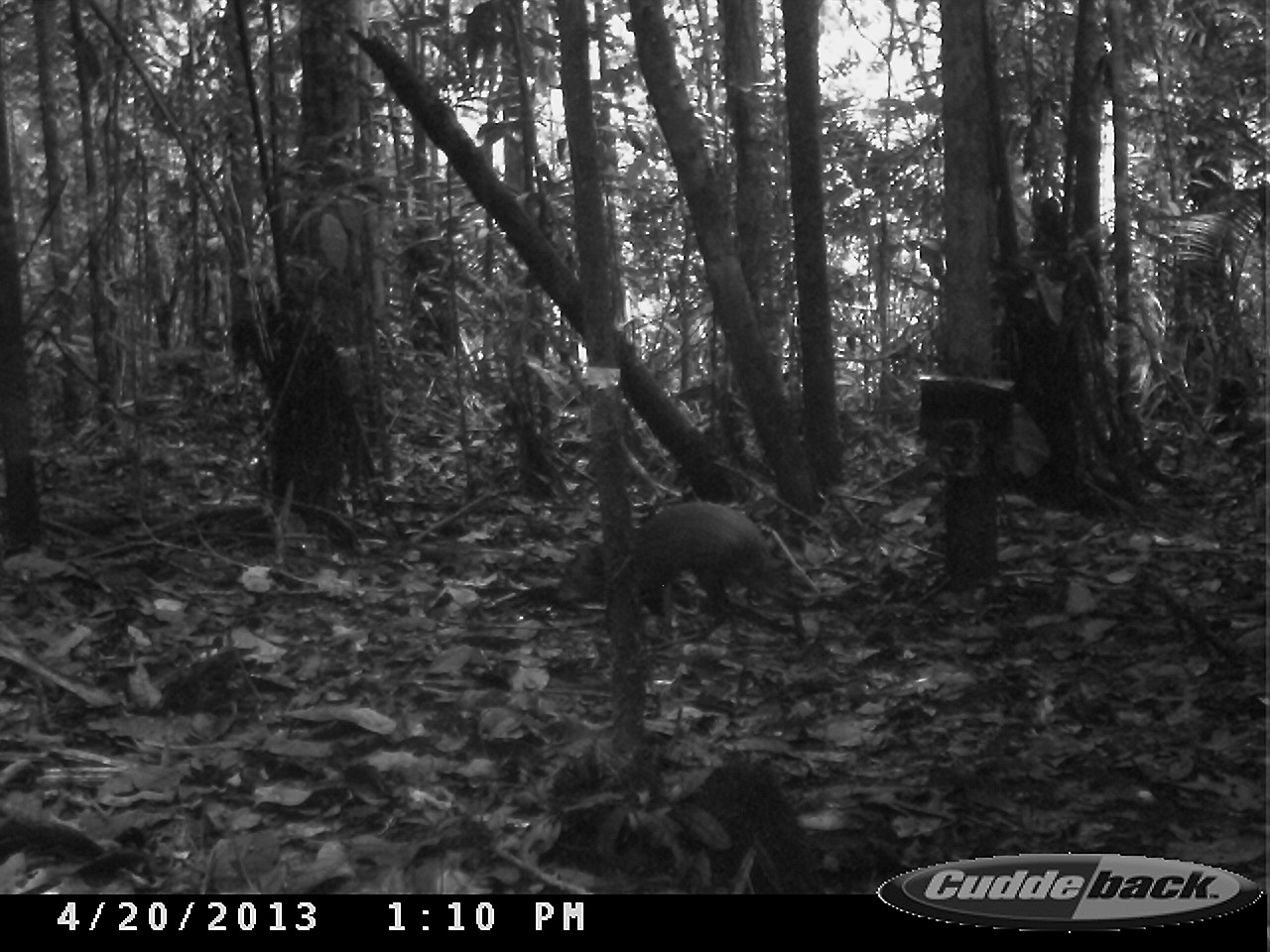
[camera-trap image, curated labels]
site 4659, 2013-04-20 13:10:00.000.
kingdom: Animalia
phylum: Chordata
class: Mammalia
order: Rodentia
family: Dasyproctidae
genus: Dasyprocta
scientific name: Dasyprocta leporina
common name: red-rumped agouti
Dasyprocta leporina (red-rumped agouti), count 1, age adult.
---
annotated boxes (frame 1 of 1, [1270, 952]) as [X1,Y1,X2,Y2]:
dasyprocta leporina: [554,500,809,637]